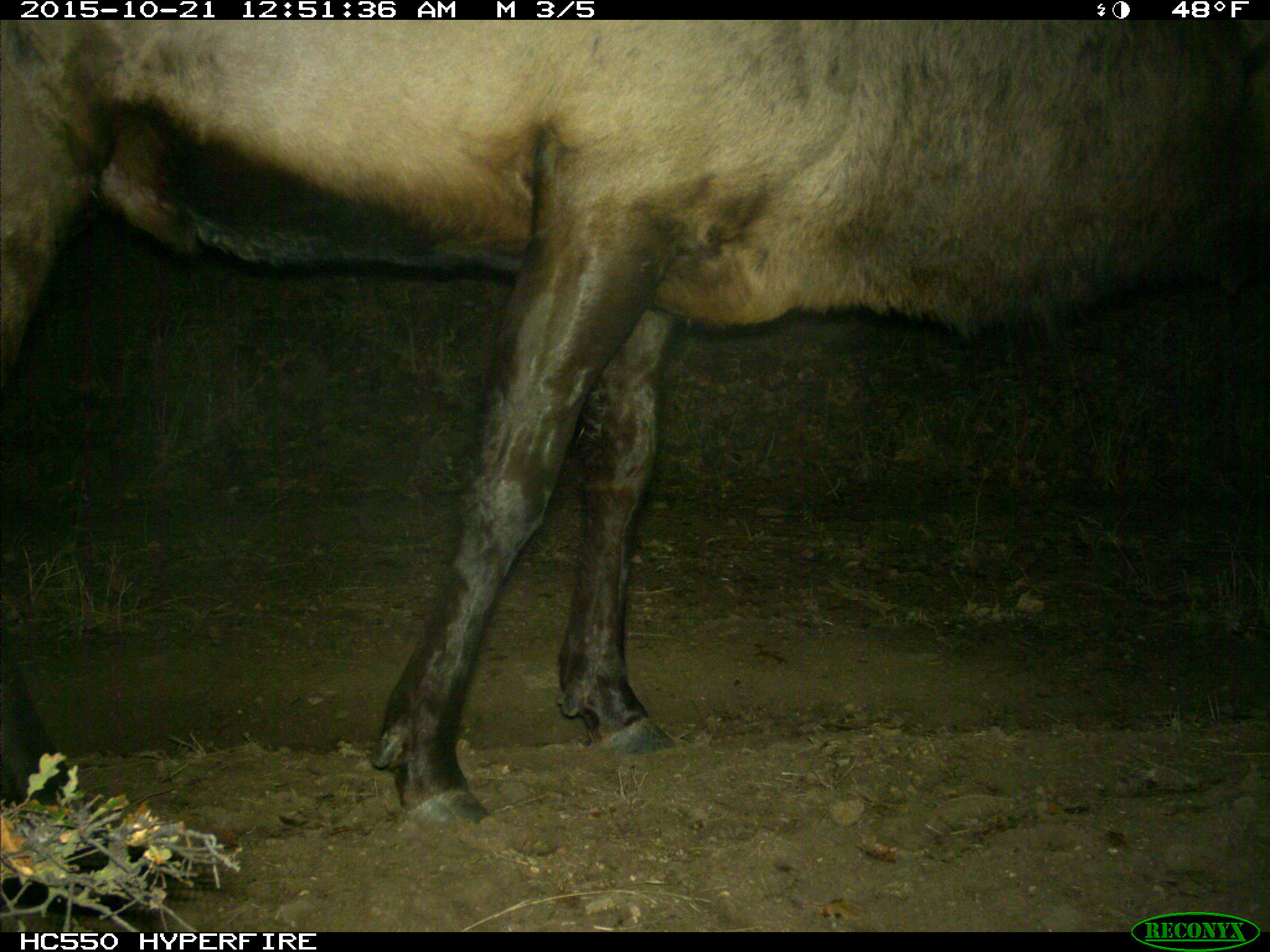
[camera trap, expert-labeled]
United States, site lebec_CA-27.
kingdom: Animalia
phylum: Chordata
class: Mammalia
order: Artiodactyla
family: Cervidae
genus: Cervus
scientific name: Cervus canadensis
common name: elk